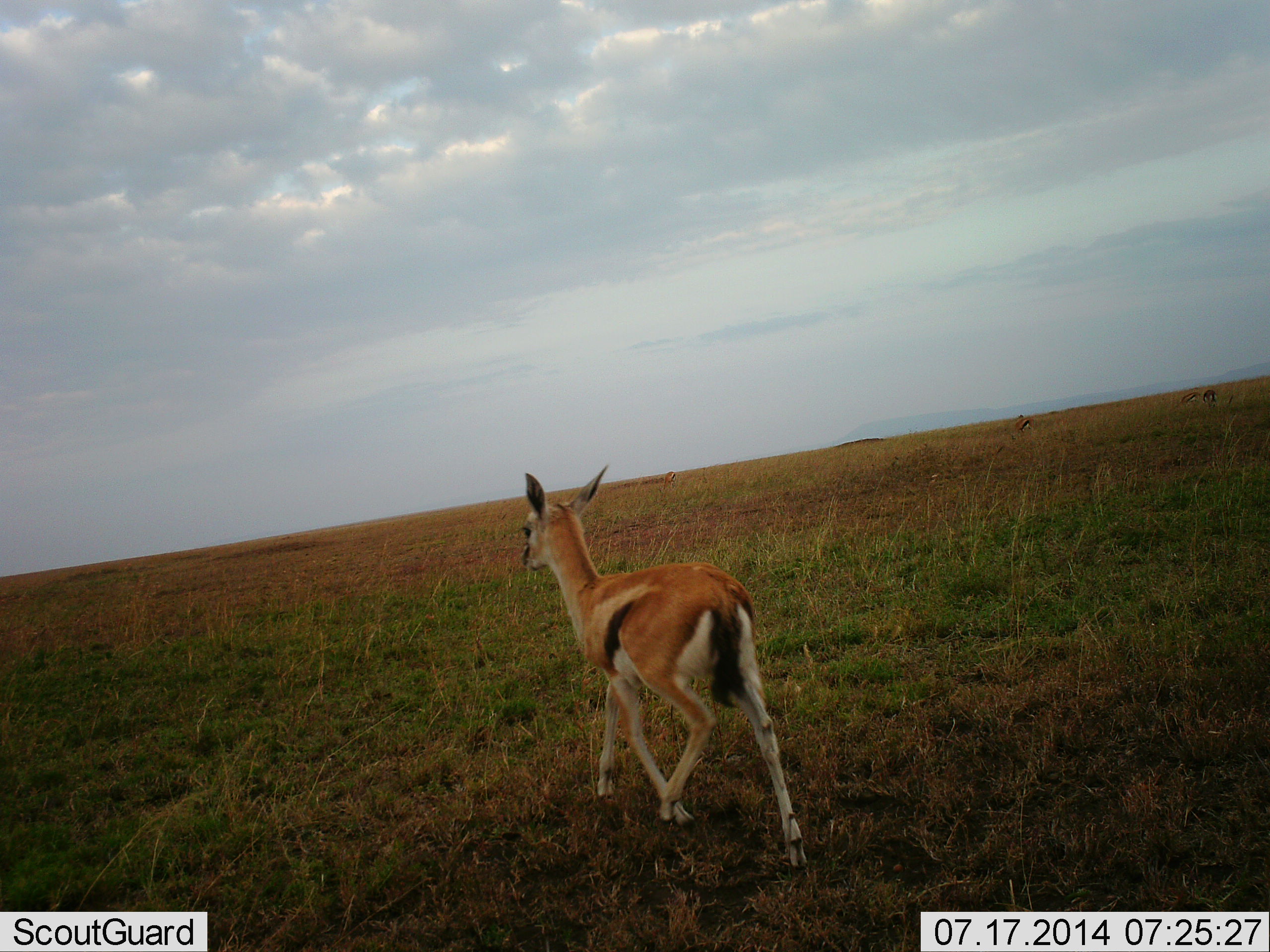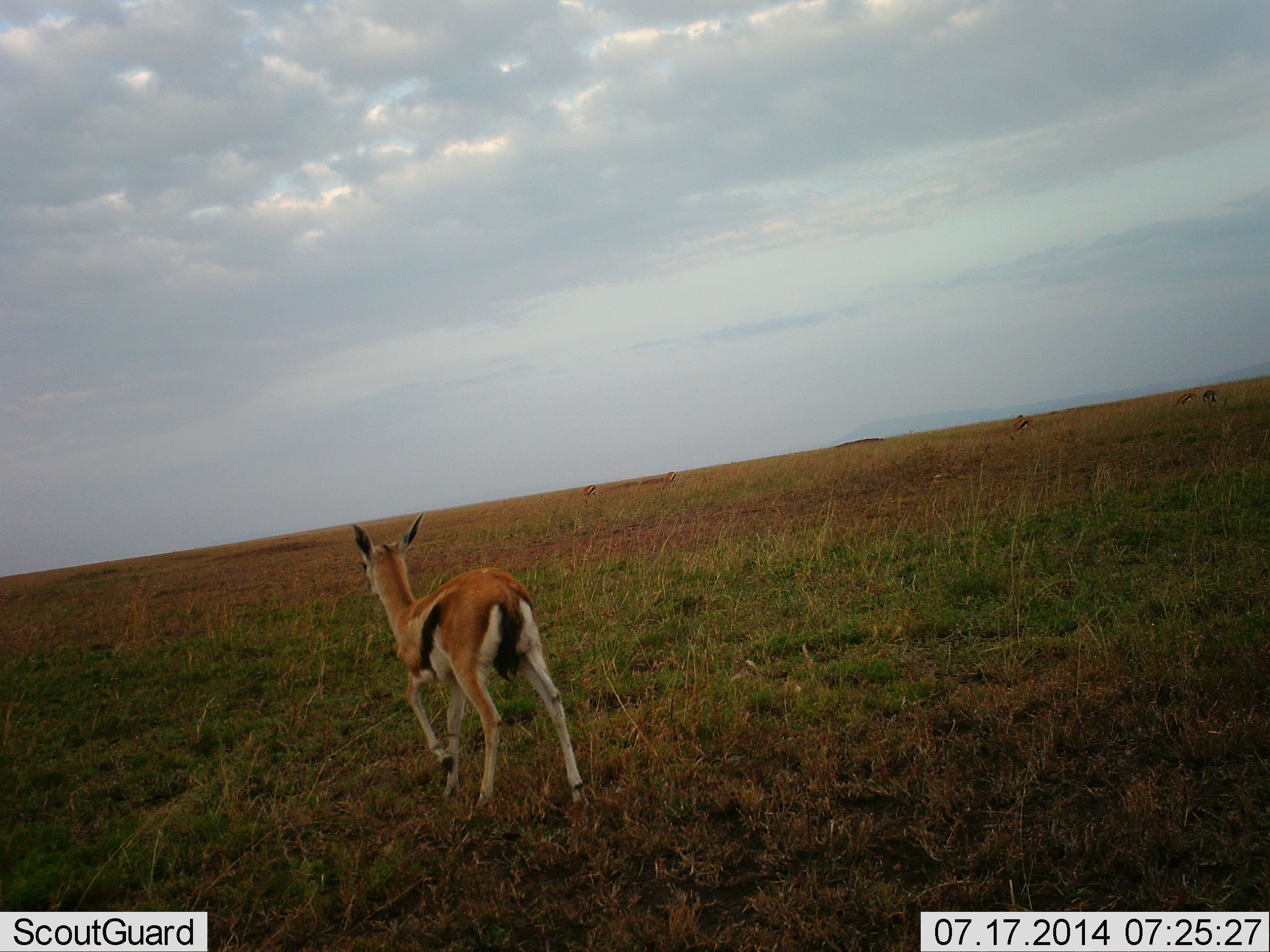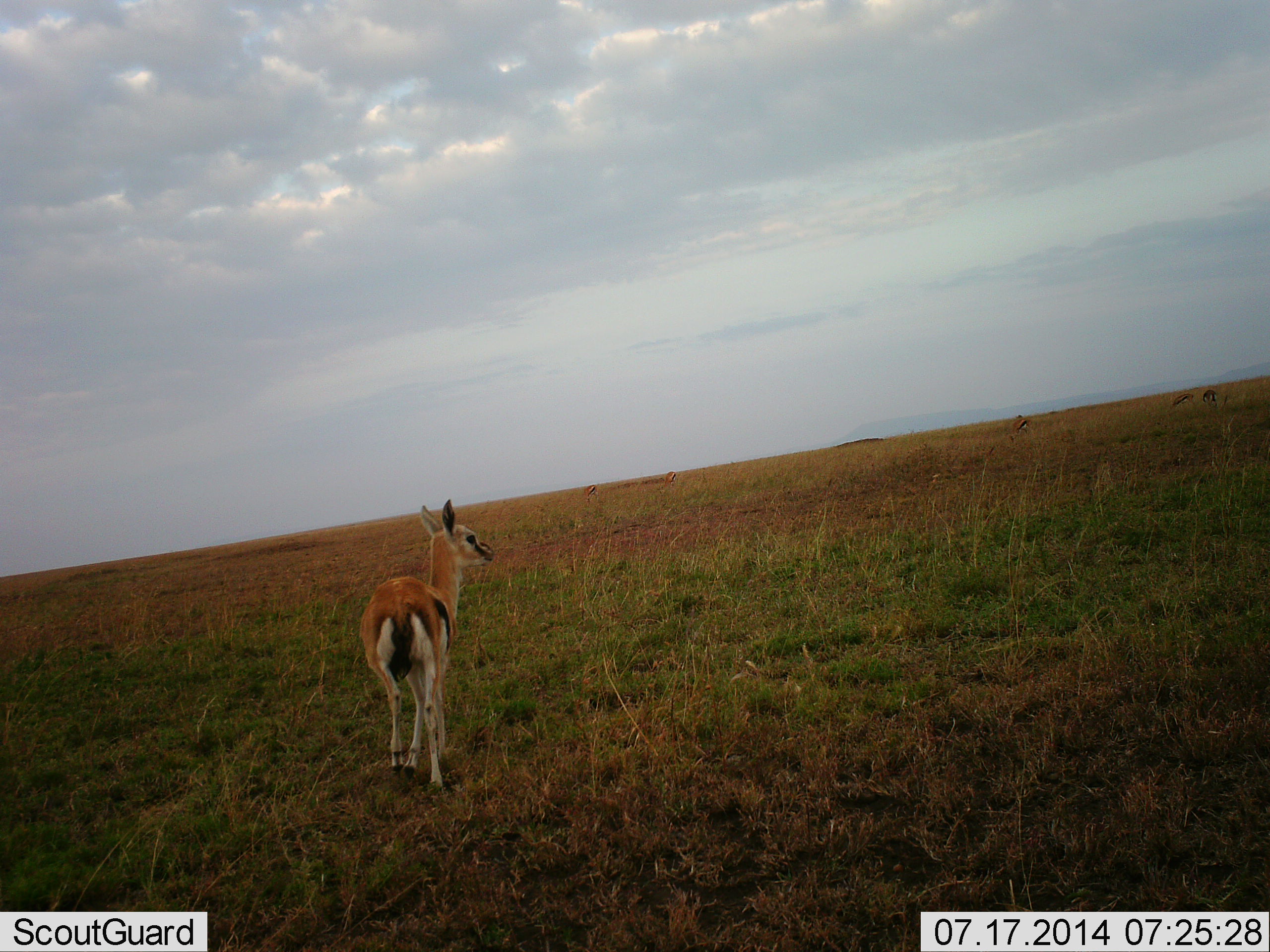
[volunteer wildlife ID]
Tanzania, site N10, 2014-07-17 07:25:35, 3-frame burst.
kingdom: Animalia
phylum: Chordata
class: Mammalia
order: Artiodactyla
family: Bovidae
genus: Eudorcas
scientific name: Eudorcas thomsonii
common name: thomson's gazelle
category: gazellethomsons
Gazellethomsons (thomson's gazelle) (Eudorcas thomsonii), count 1. Behavior (volunteer vote fractions): standing 30%, resting 0%, moving 100%, interacting 0%. Young present (vote fraction): 0%. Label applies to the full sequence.